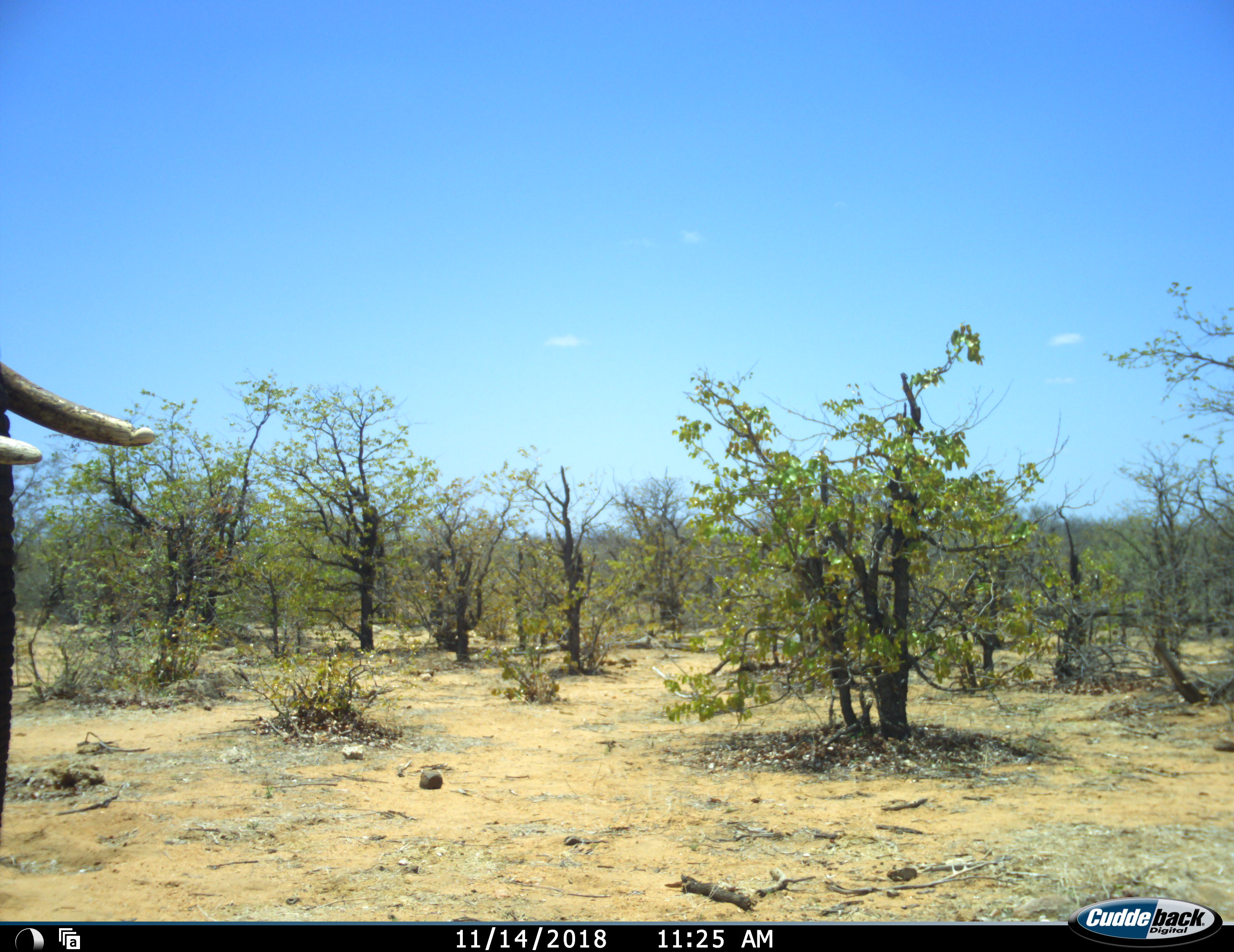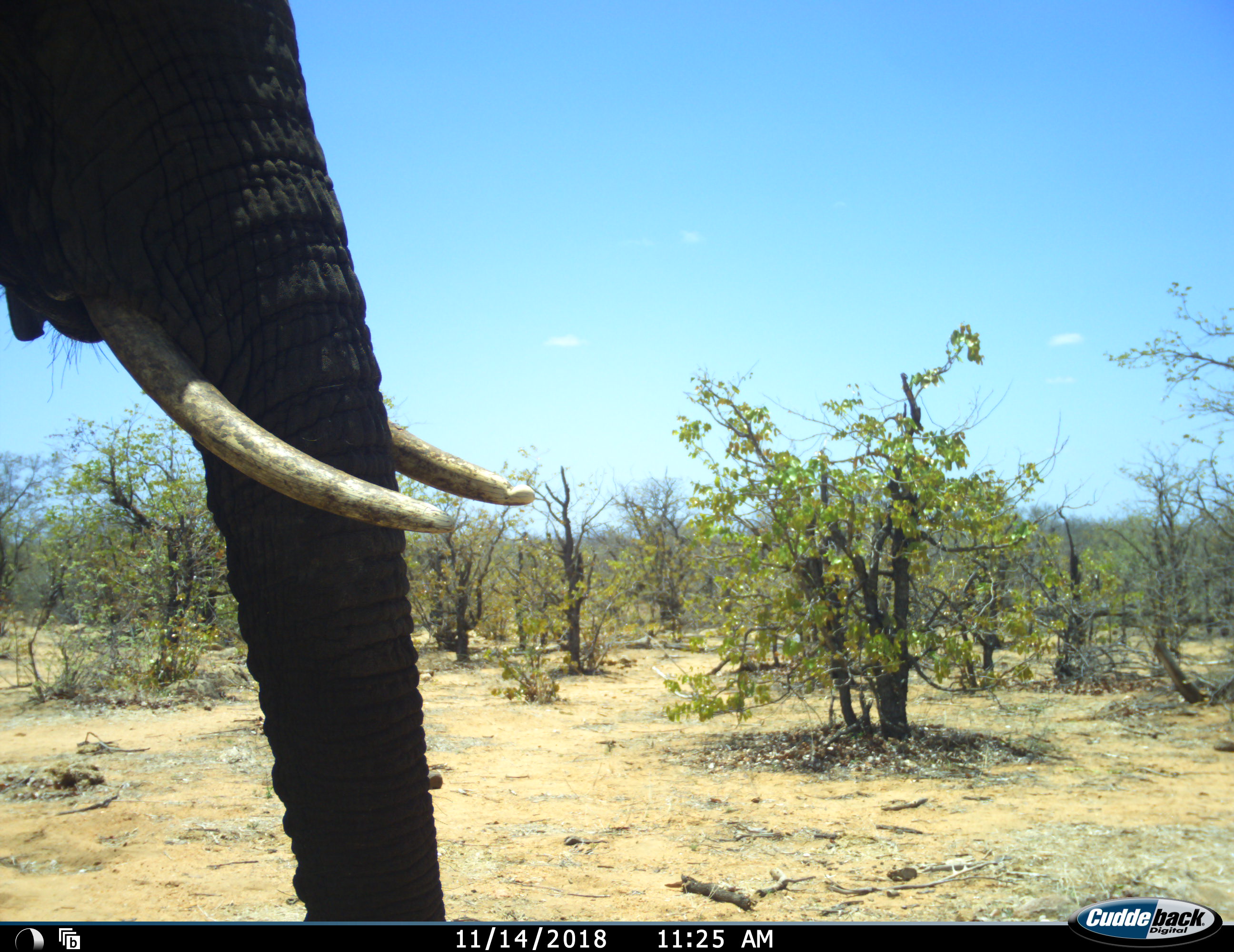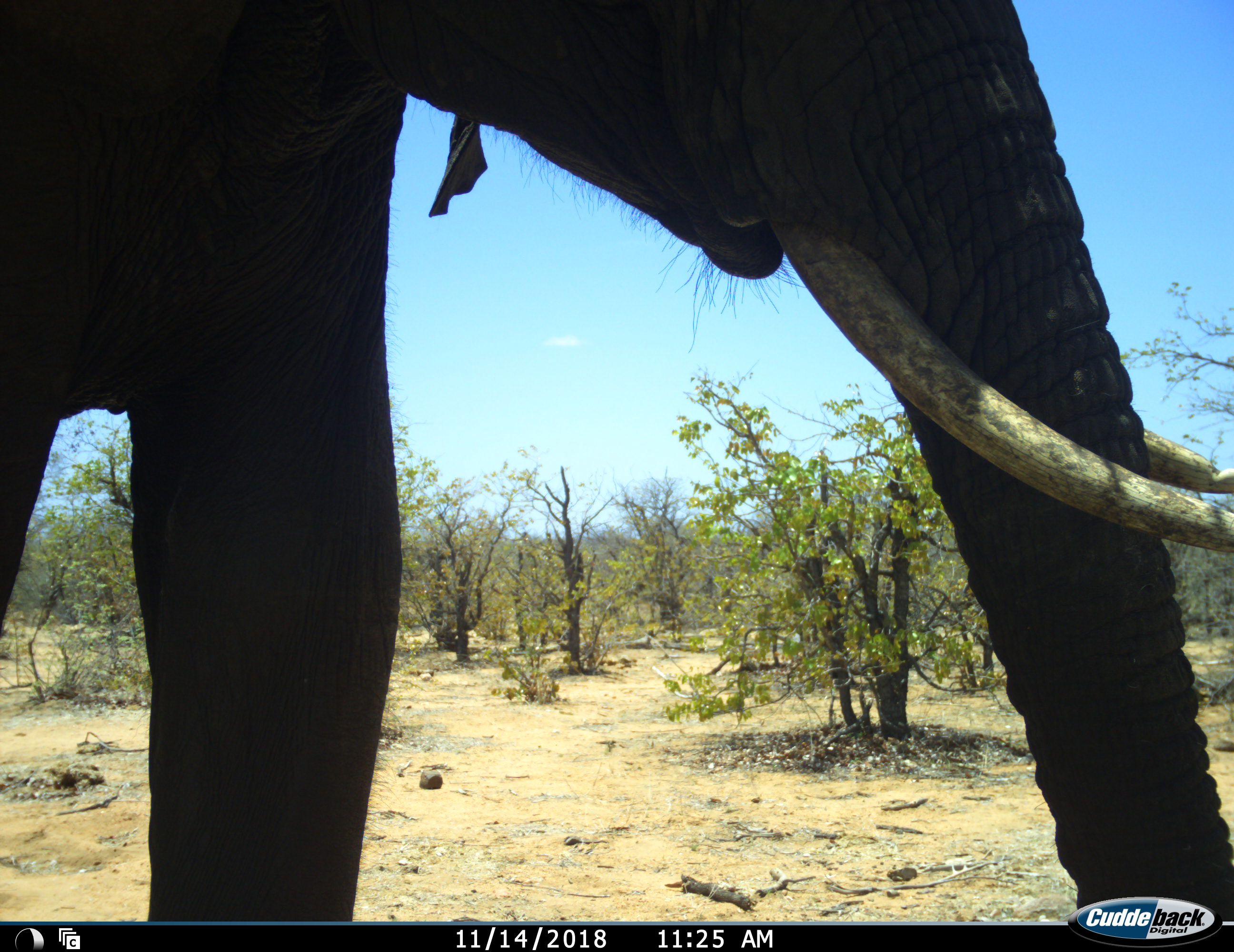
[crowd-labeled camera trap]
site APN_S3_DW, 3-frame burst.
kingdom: Animalia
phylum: Chordata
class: Mammalia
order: Proboscidea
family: Elephantidae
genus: Loxodonta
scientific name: Loxodonta africana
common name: african bush elephant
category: elephant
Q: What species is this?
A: Elephant (african bush elephant) (Loxodonta africana).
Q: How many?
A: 1.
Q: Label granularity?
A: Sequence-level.